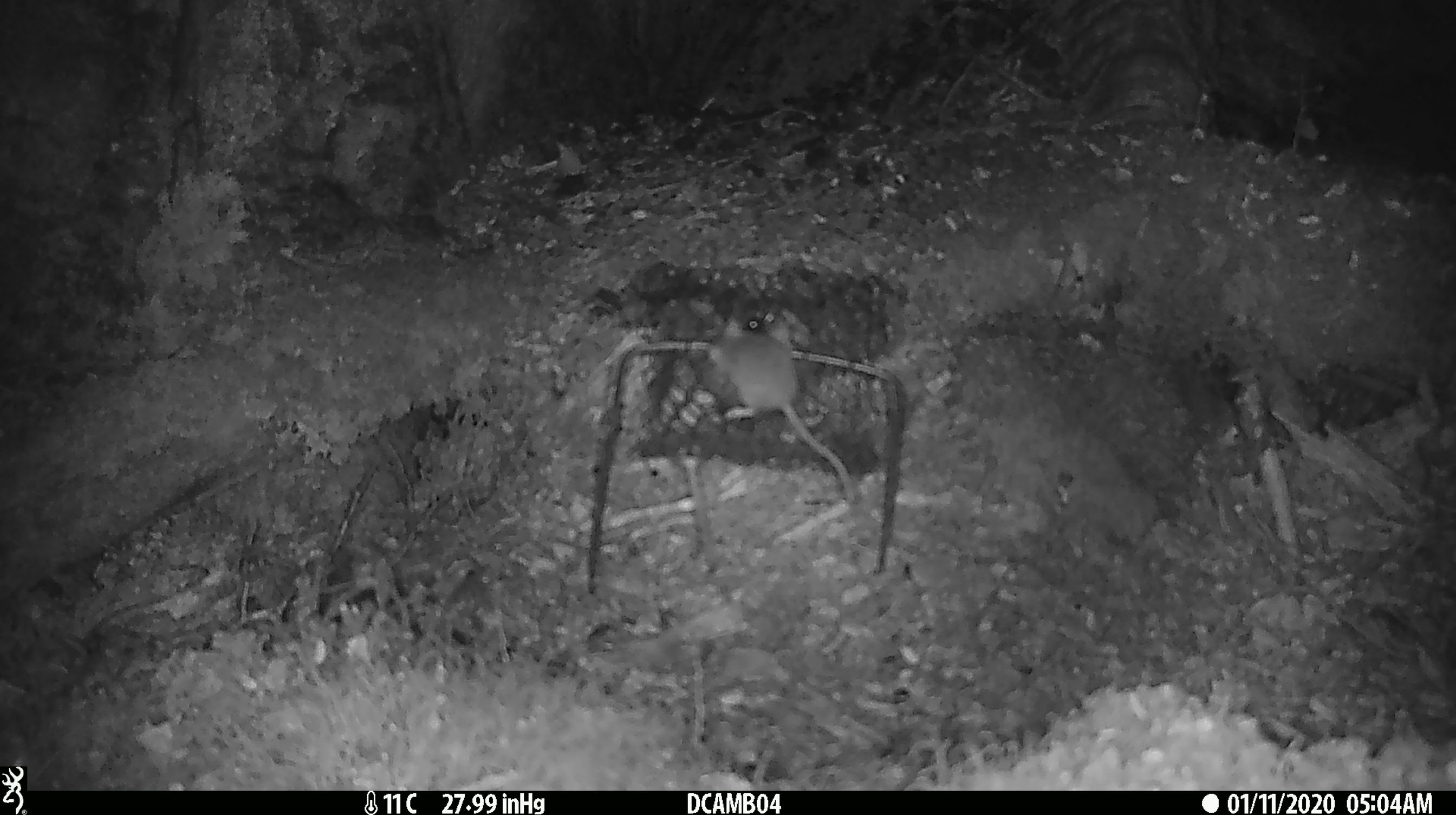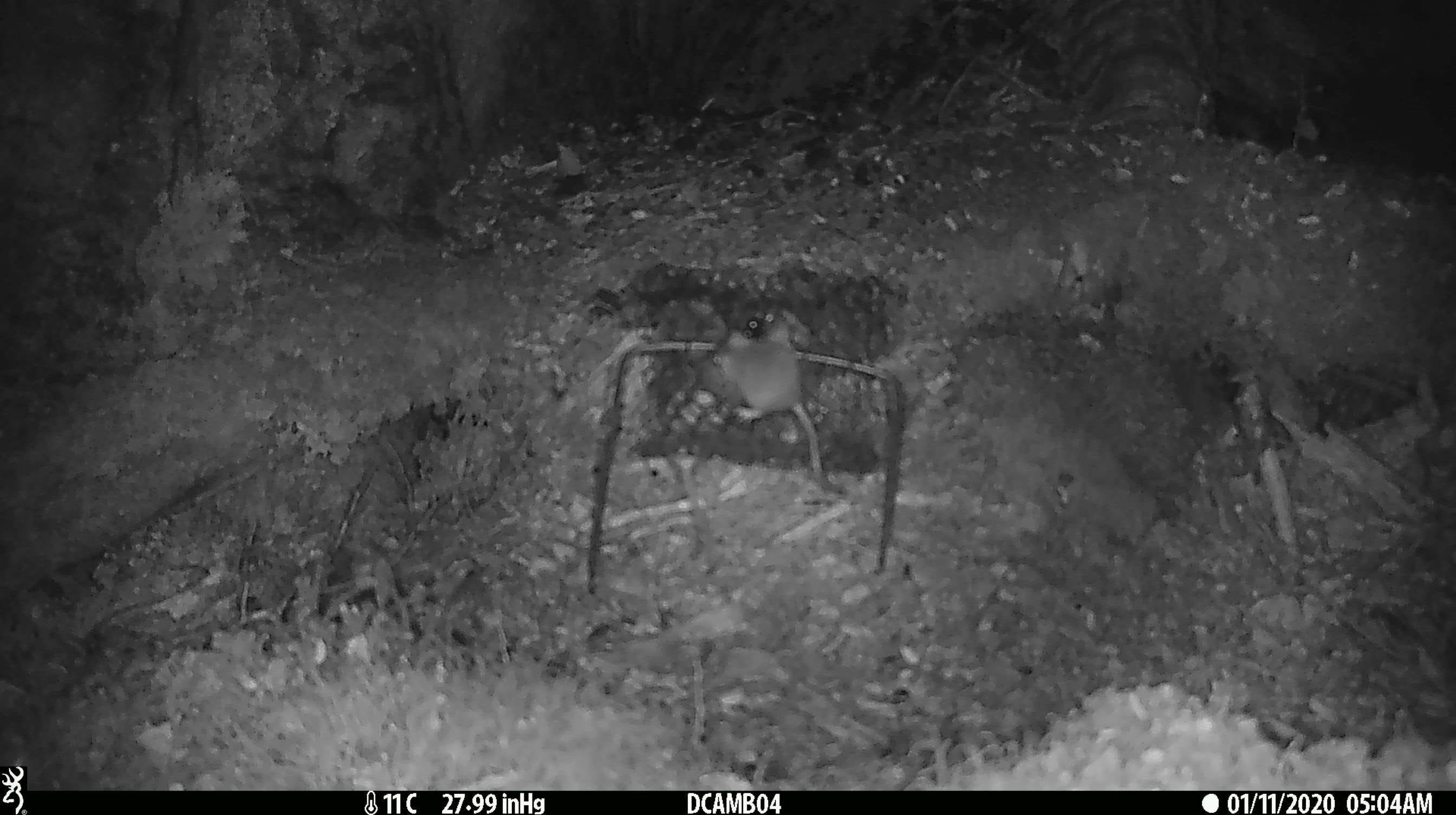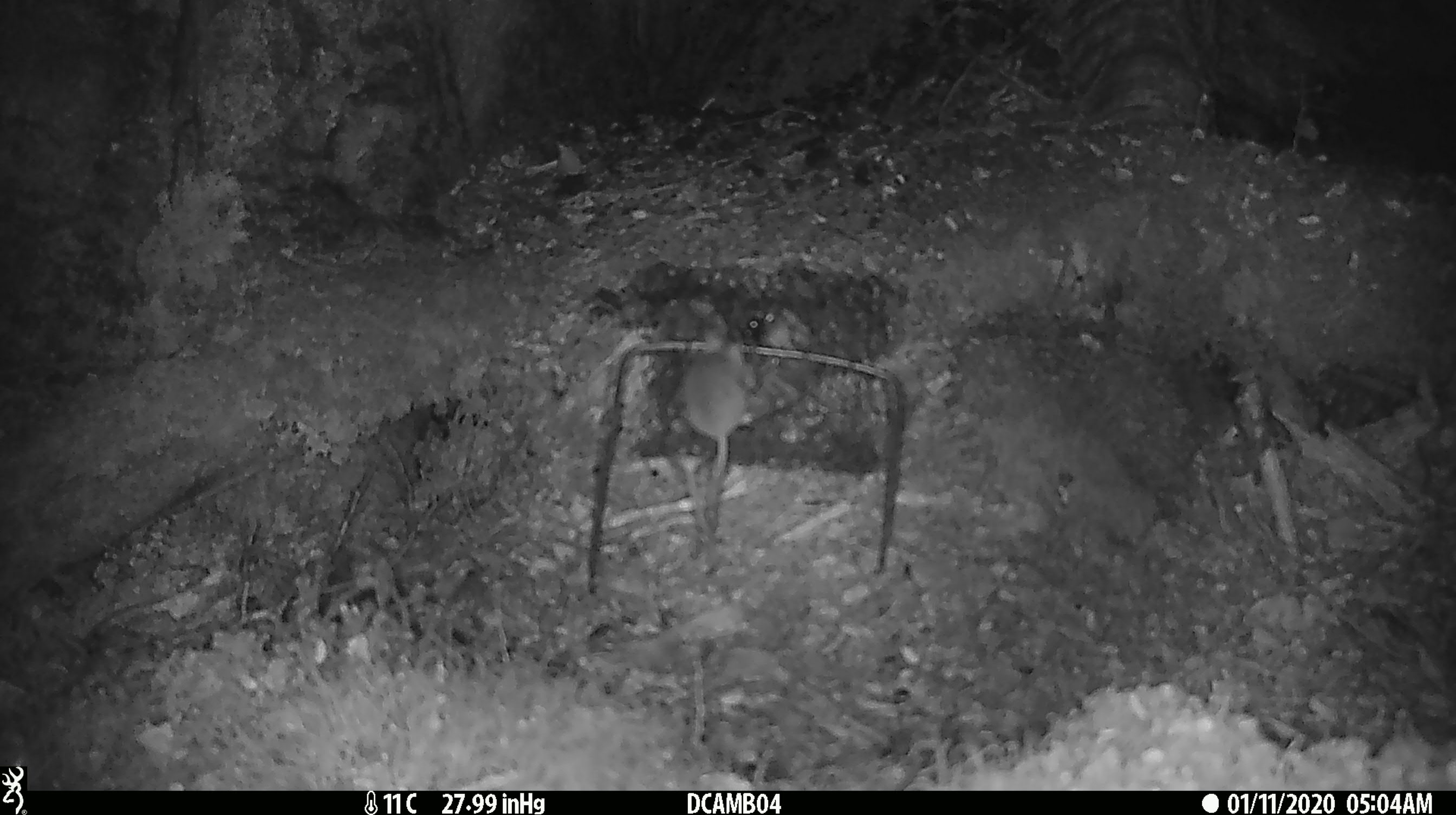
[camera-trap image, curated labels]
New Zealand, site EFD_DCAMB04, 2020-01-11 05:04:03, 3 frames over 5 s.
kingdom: Animalia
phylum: Chordata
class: Mammalia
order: Rodentia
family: Muridae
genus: Mus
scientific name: Mus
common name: mouse